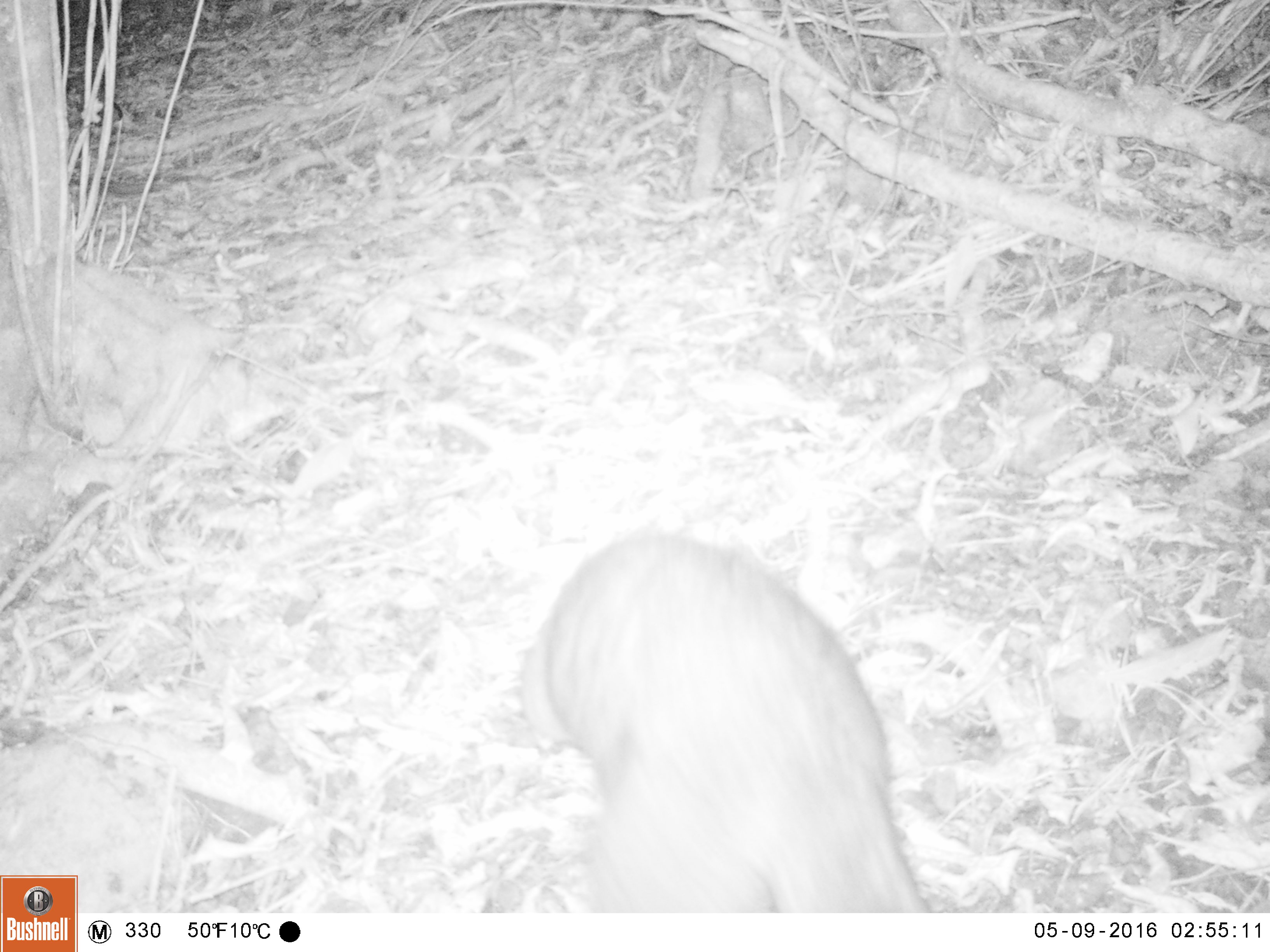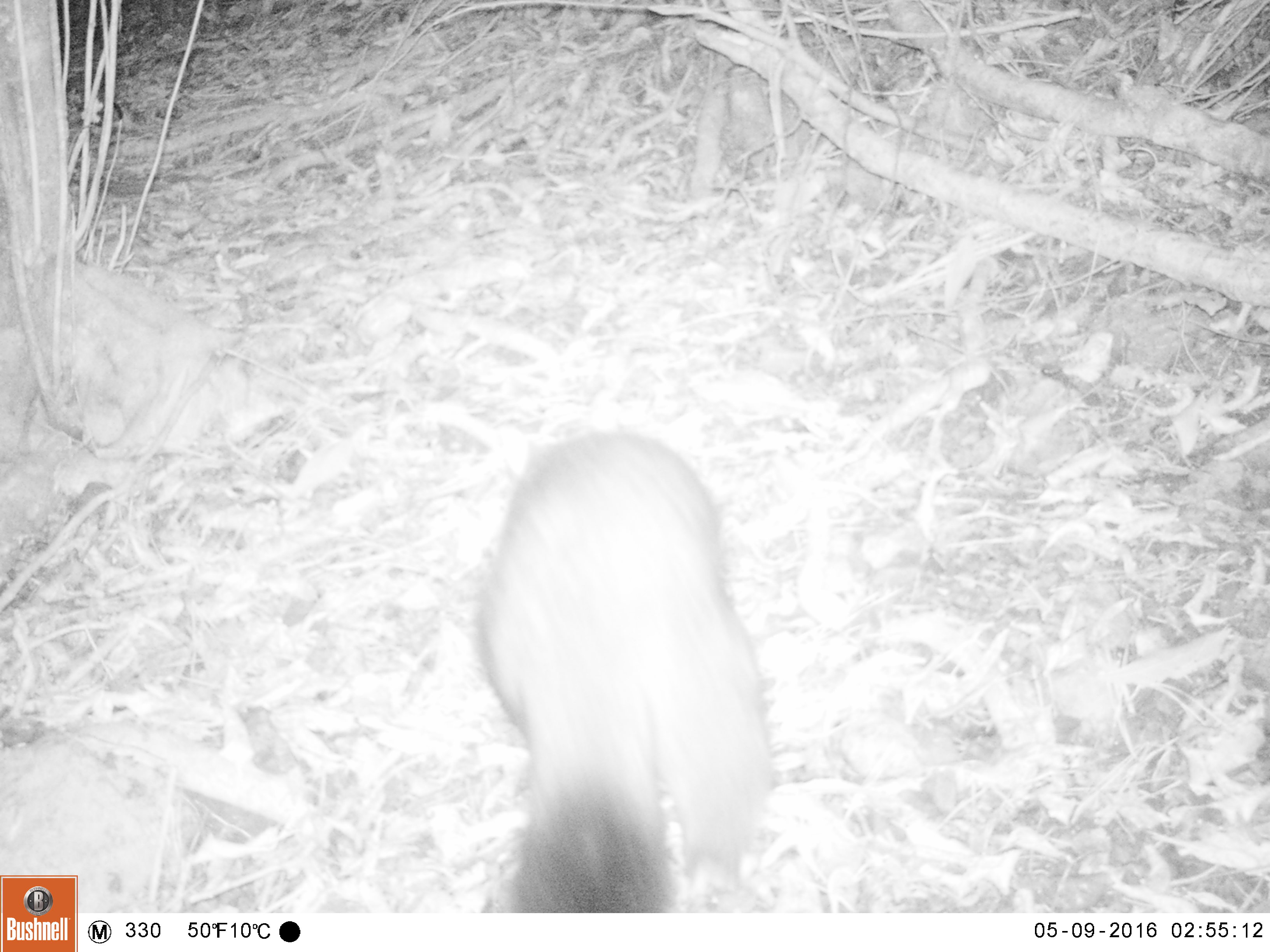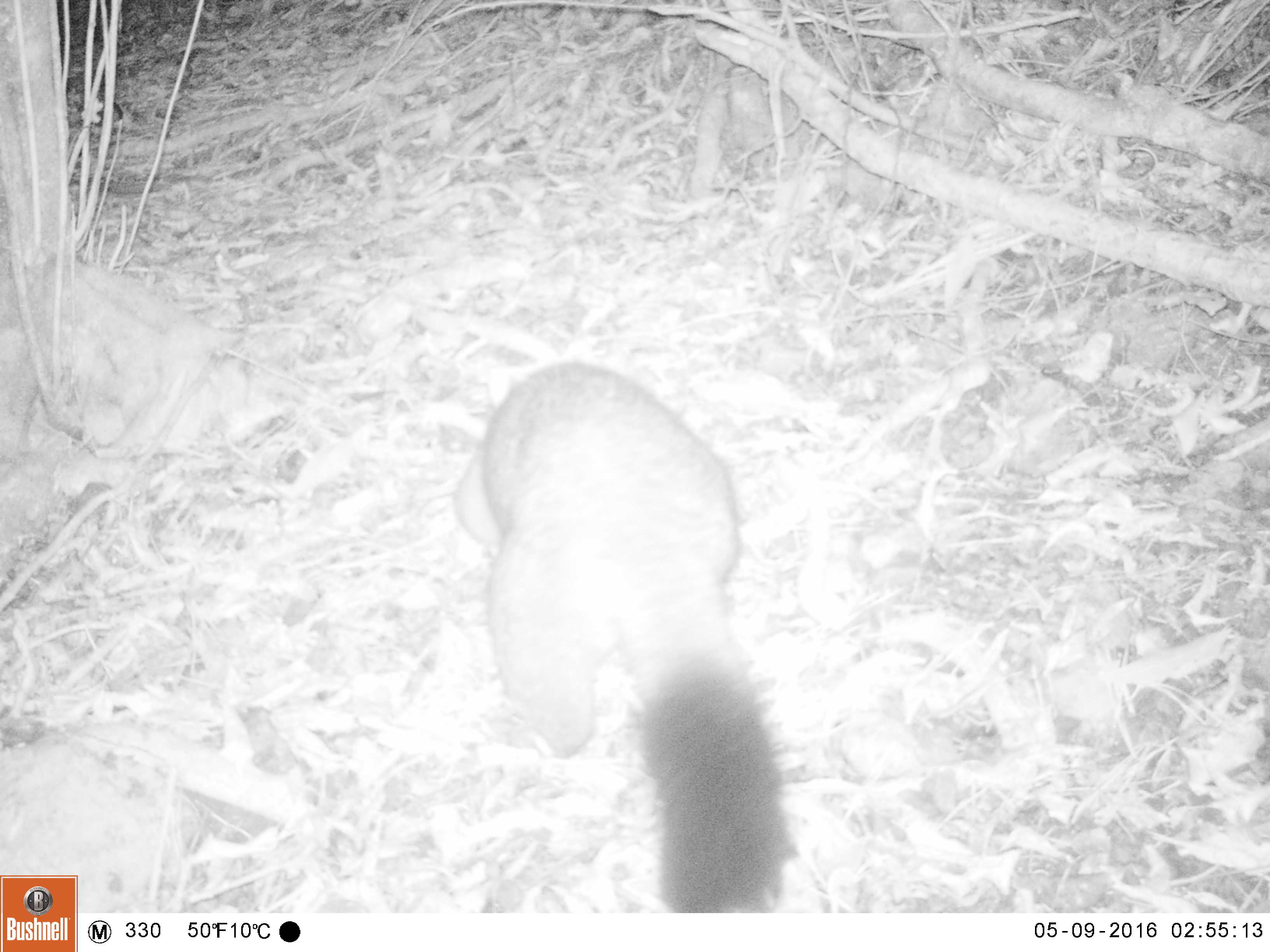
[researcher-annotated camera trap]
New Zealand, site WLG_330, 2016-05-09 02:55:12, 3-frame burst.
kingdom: Animalia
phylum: Chordata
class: Mammalia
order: Diprotodontia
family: Phalangeridae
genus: Trichosurus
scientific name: Trichosurus vulpecula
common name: common brushtail possum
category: possum